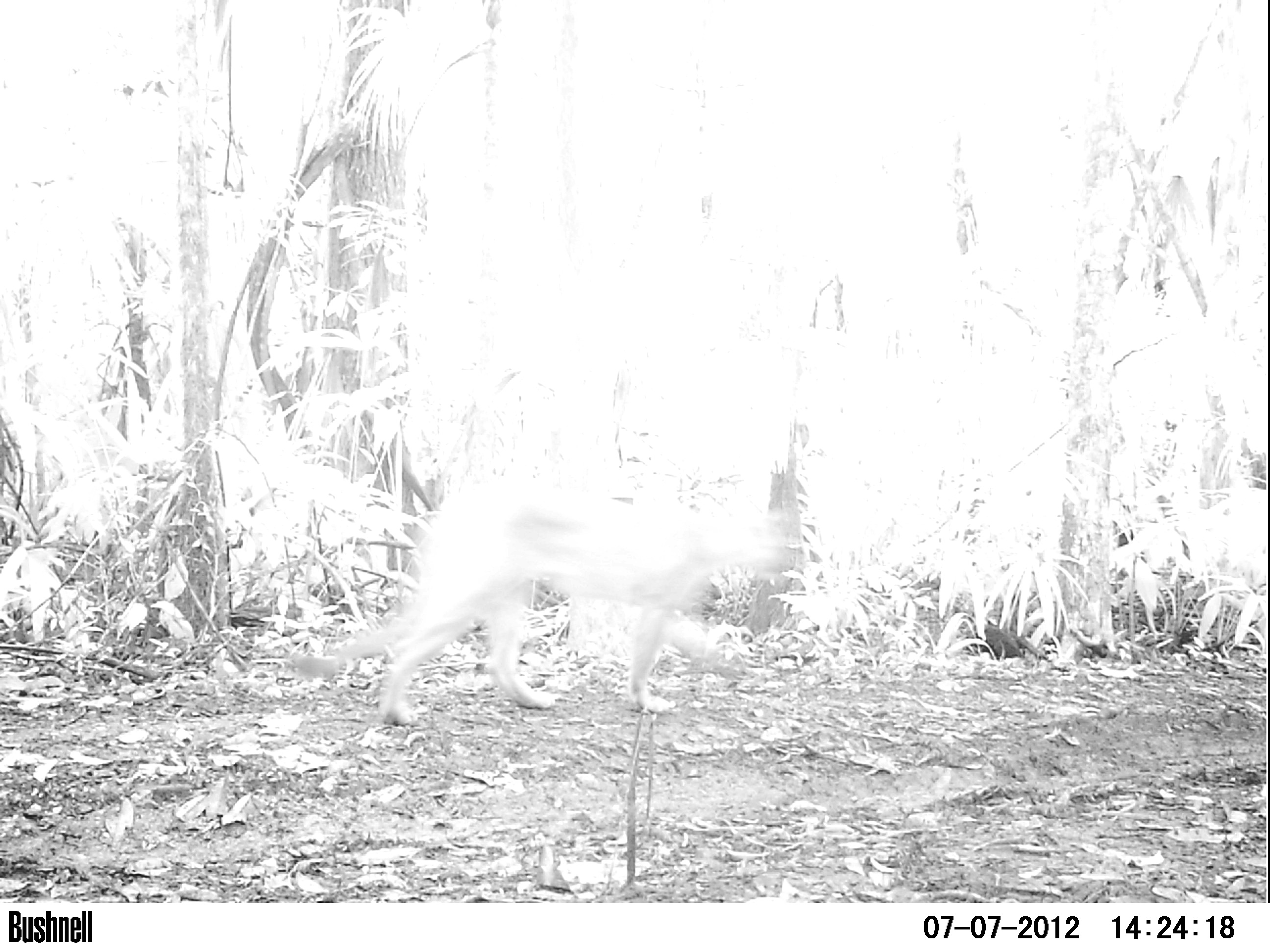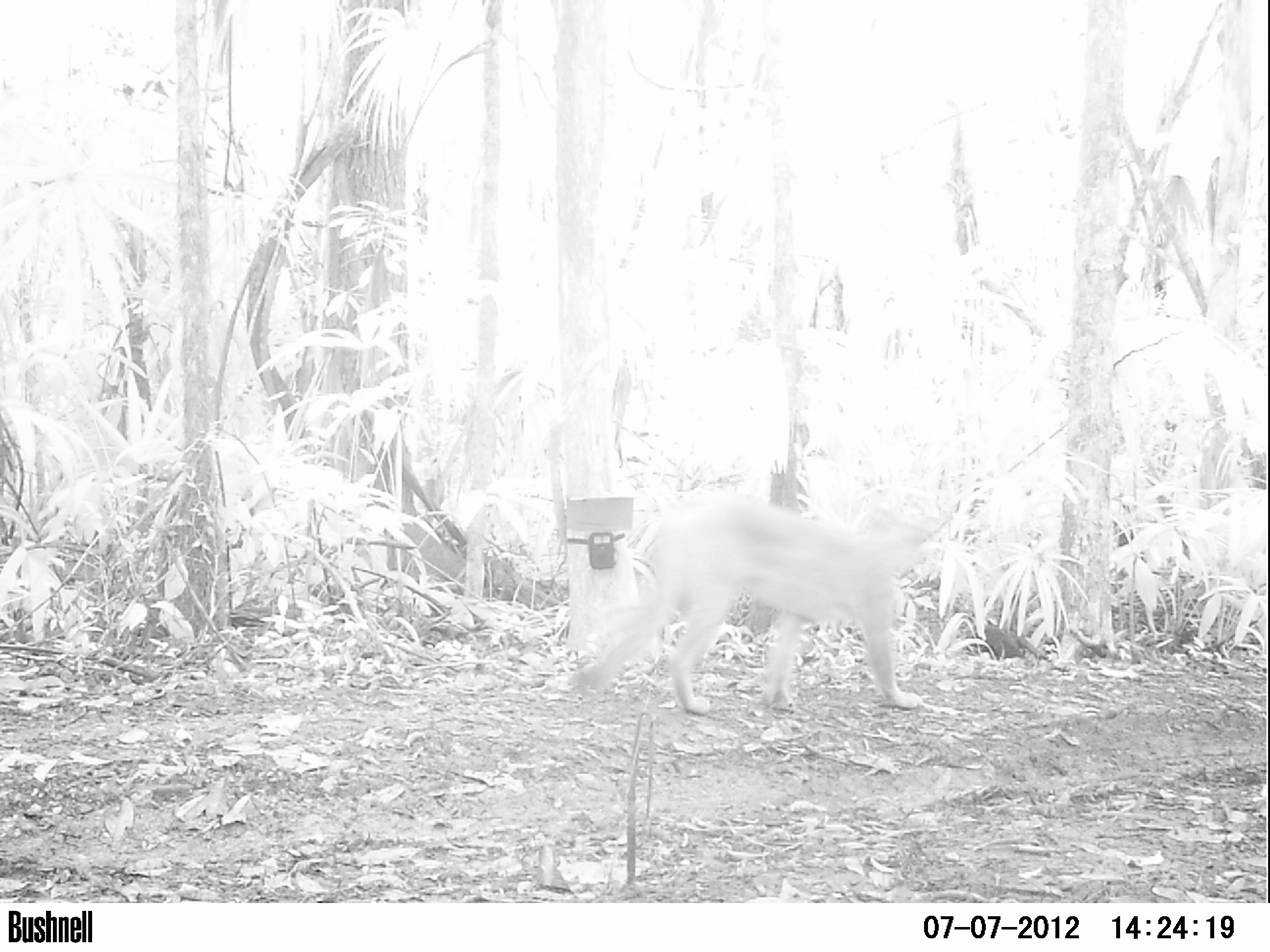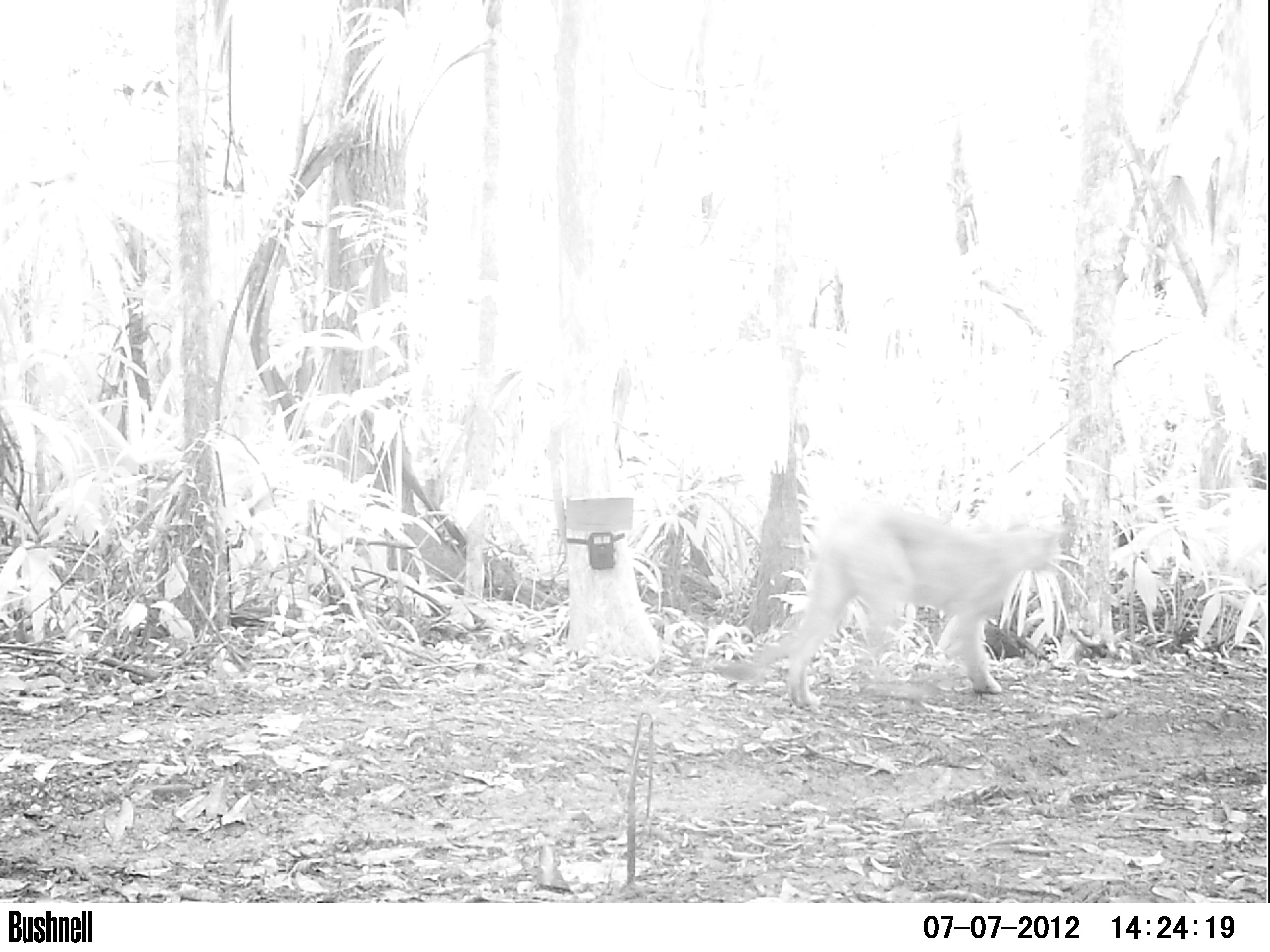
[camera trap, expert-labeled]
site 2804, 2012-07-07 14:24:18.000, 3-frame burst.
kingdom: Animalia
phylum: Chordata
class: Mammalia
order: Carnivora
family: Felidae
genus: Puma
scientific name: Puma concolor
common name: mountain lion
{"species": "Puma concolor (mountain lion)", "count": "1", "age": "adult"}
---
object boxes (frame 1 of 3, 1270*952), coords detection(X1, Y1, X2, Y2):
puma concolor: detection(281, 472, 792, 728)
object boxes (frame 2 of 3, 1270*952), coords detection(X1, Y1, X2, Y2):
puma concolor: detection(558, 489, 937, 716)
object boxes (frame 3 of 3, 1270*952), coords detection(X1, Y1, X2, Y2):
puma concolor: detection(710, 500, 1065, 713)